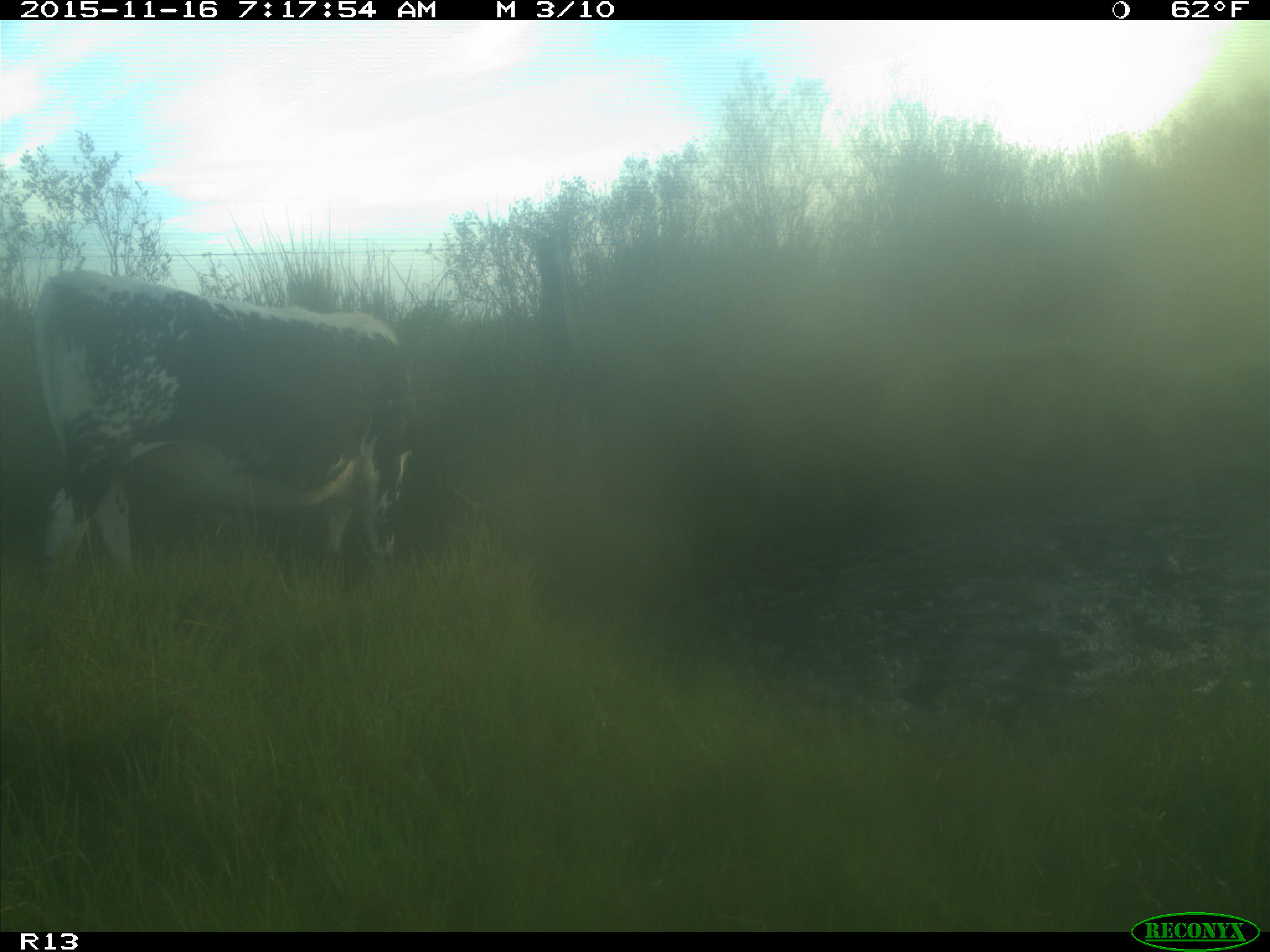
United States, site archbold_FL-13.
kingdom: Animalia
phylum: Chordata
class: Mammalia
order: Artiodactyla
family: Bovidae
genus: Bos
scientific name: Bos taurus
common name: domestic cow